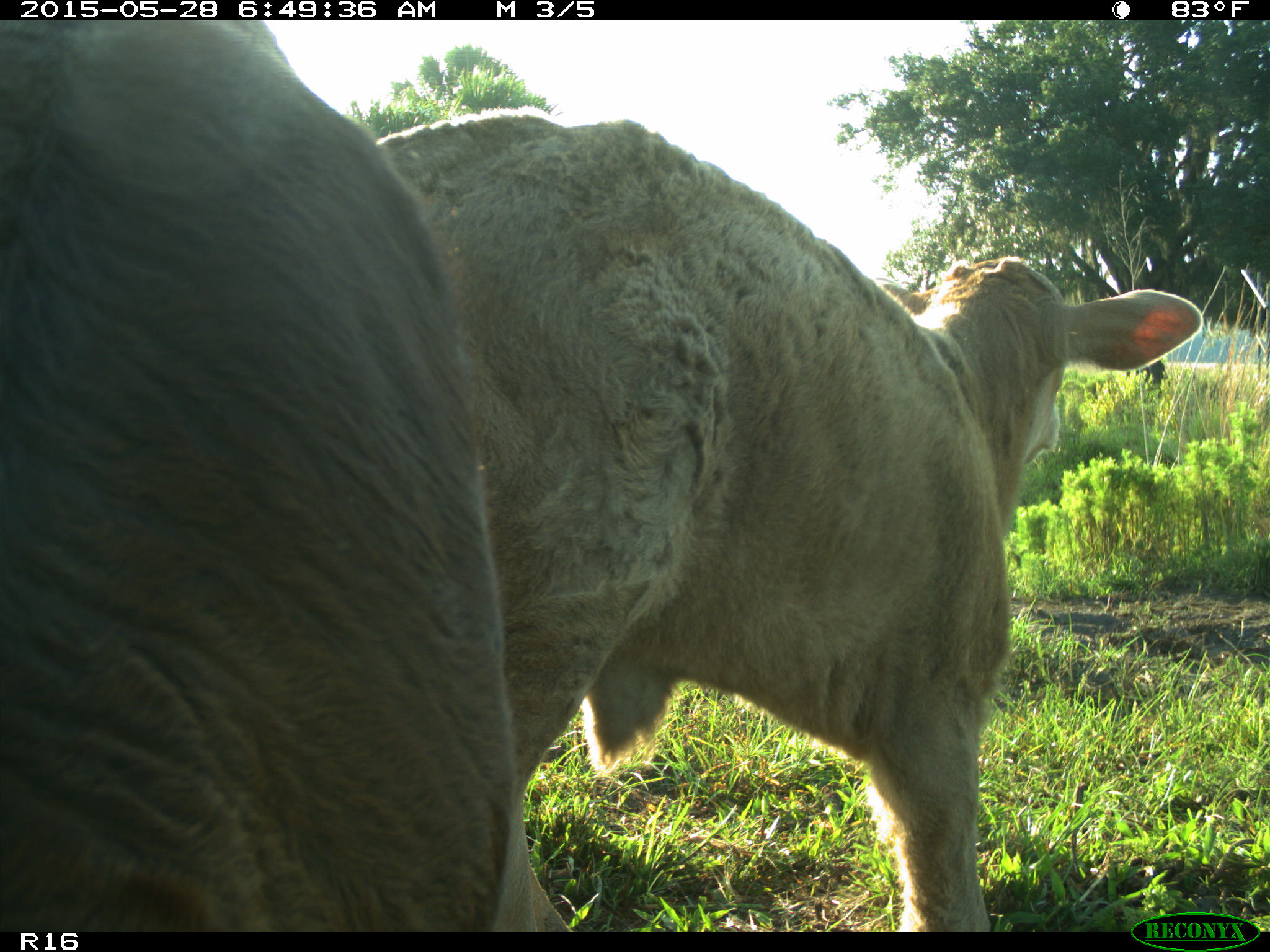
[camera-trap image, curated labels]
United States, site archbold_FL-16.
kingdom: Animalia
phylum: Chordata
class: Mammalia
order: Artiodactyla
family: Bovidae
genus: Bos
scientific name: Bos taurus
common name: domestic cow